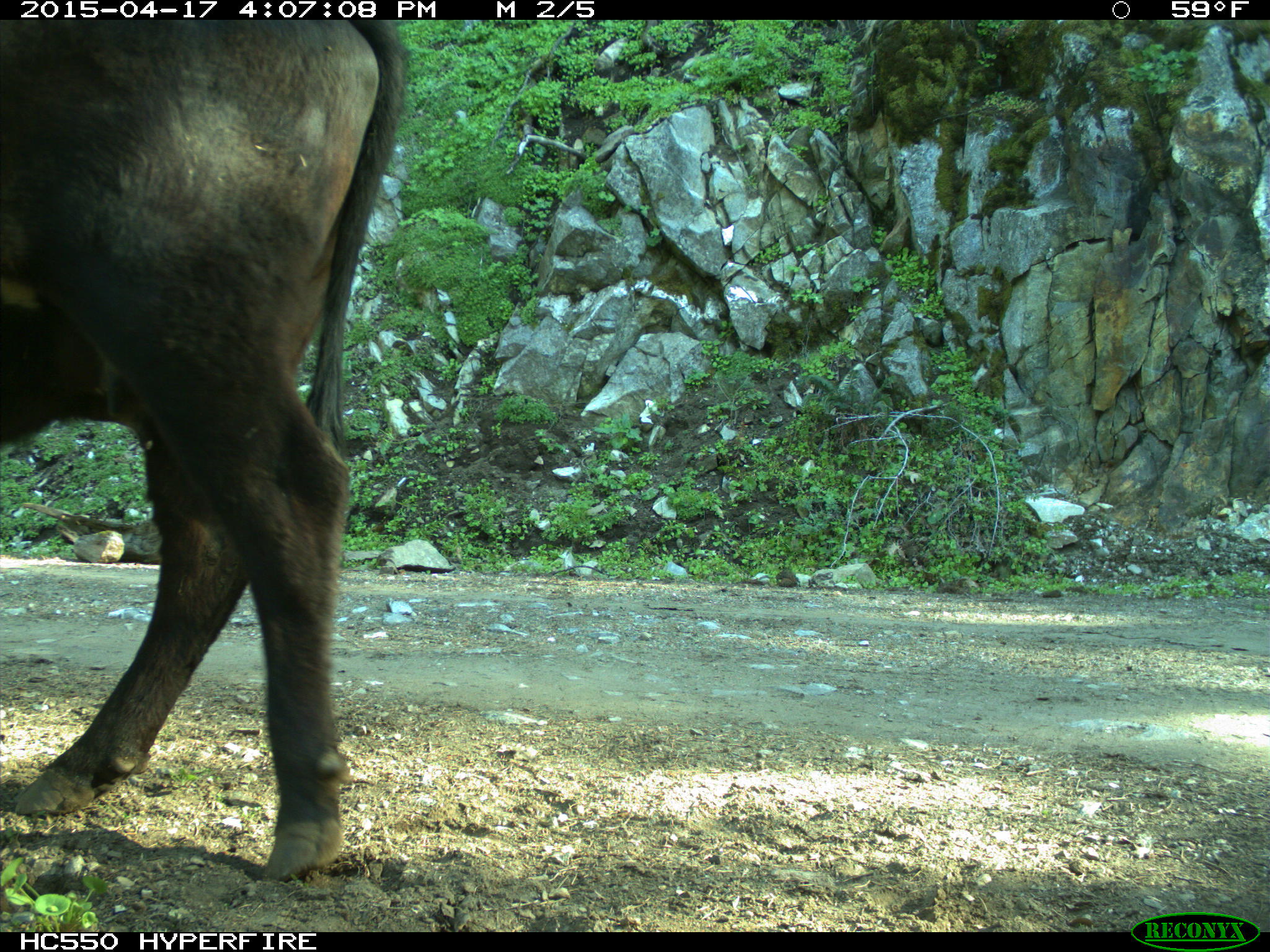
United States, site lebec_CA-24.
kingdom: Animalia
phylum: Chordata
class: Mammalia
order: Artiodactyla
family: Bovidae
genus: Bos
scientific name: Bos taurus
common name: domestic cow